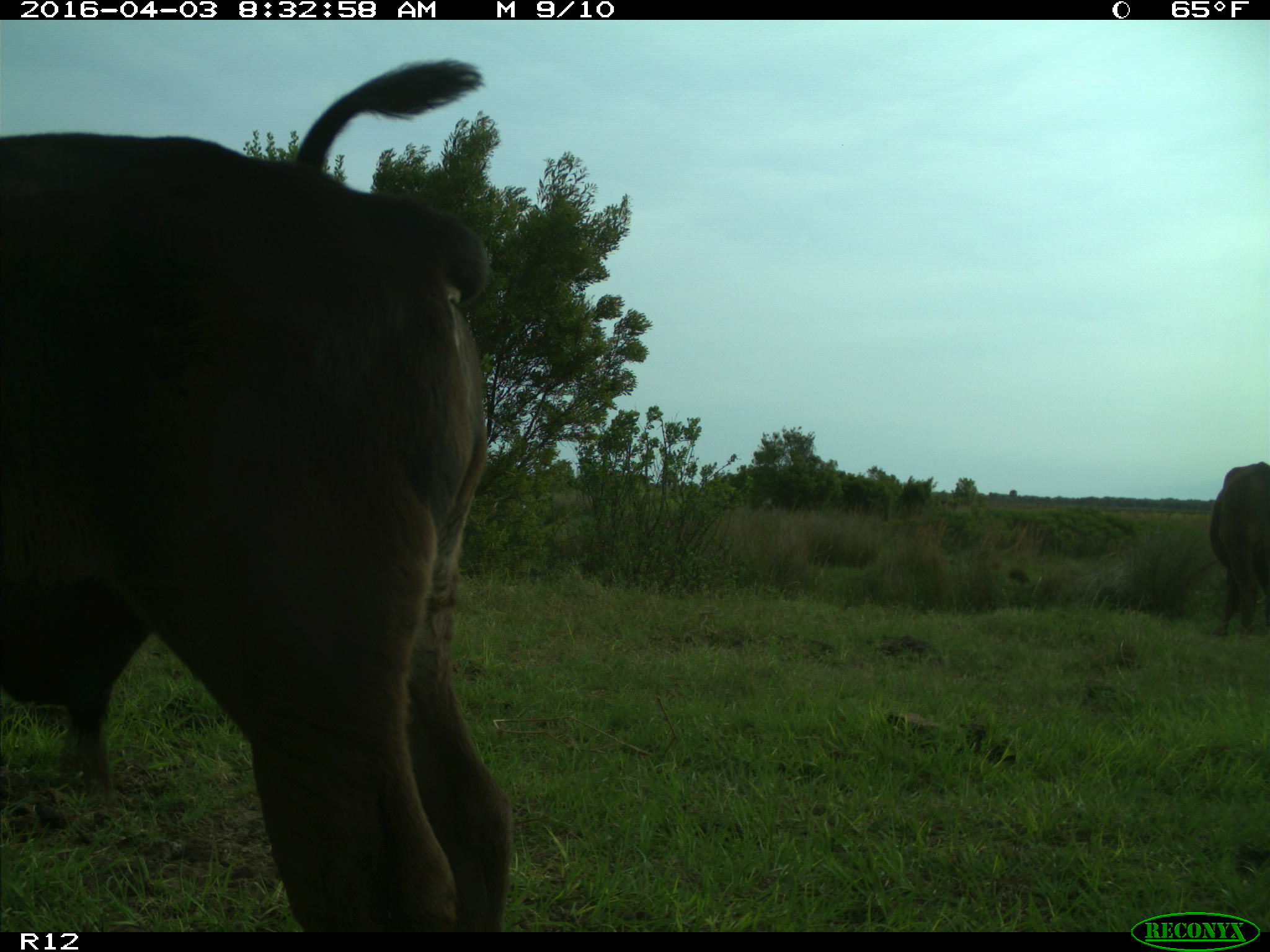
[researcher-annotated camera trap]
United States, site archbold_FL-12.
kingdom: Animalia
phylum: Chordata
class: Mammalia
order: Artiodactyla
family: Bovidae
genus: Bos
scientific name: Bos taurus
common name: domestic cow